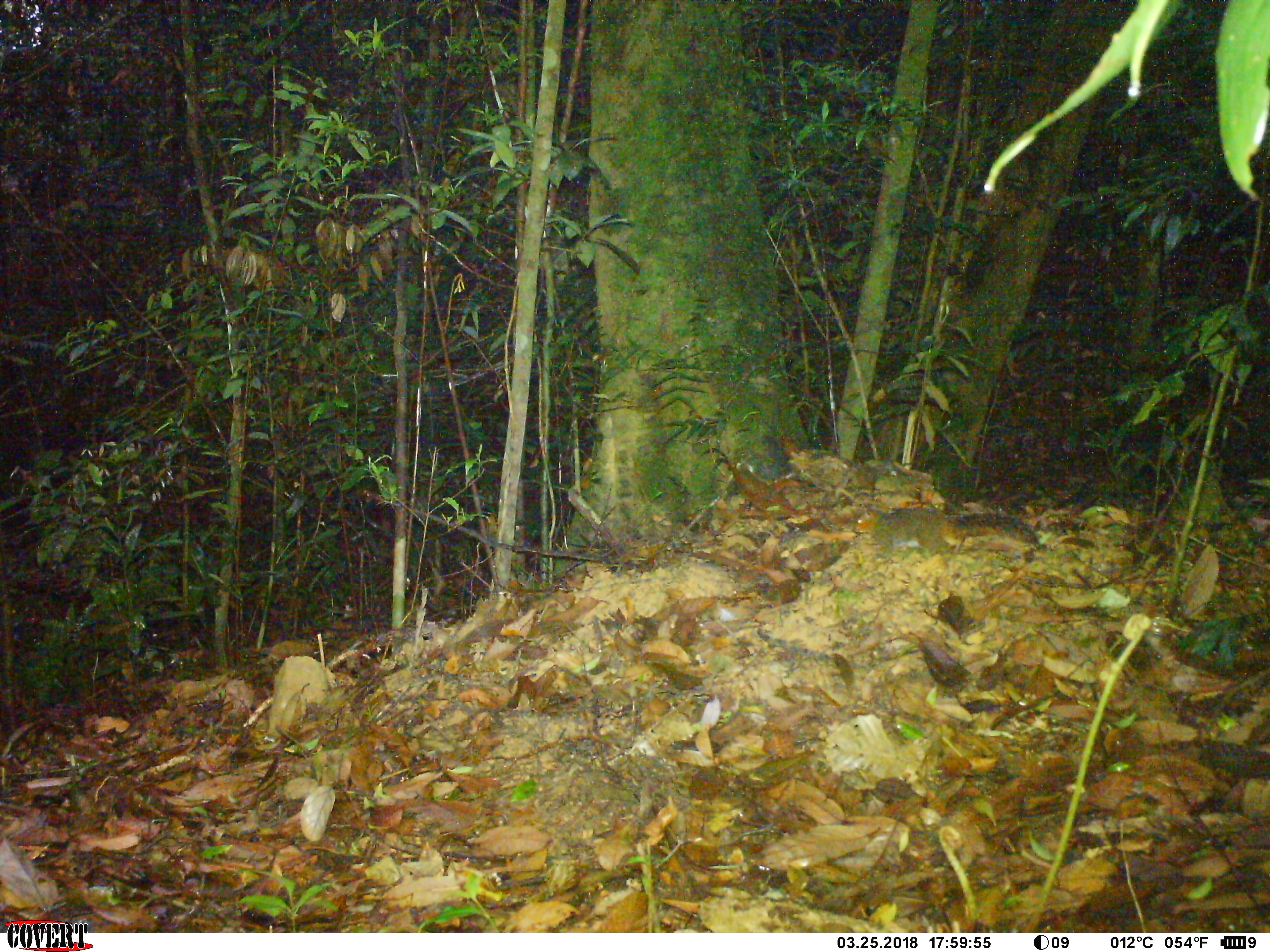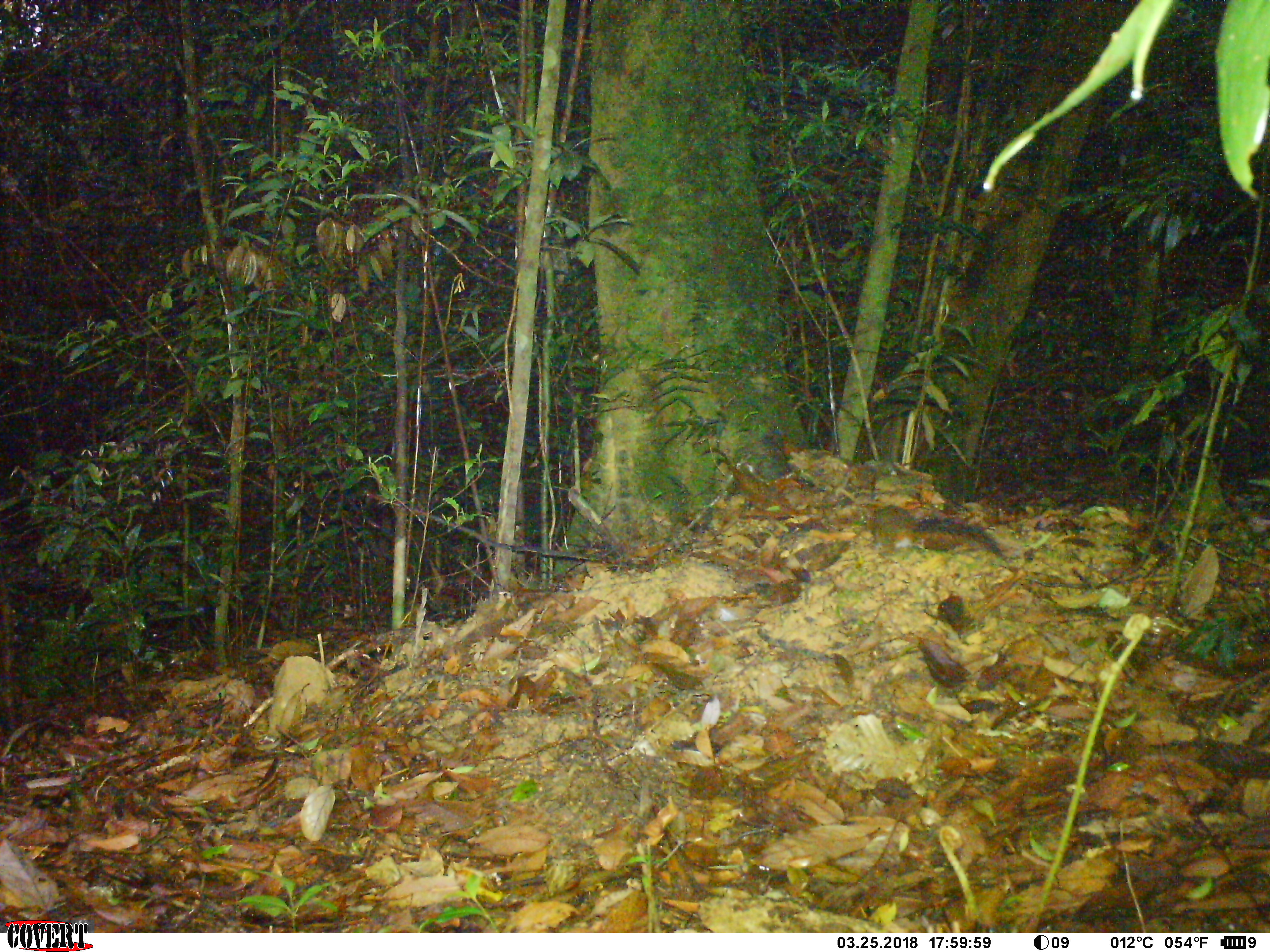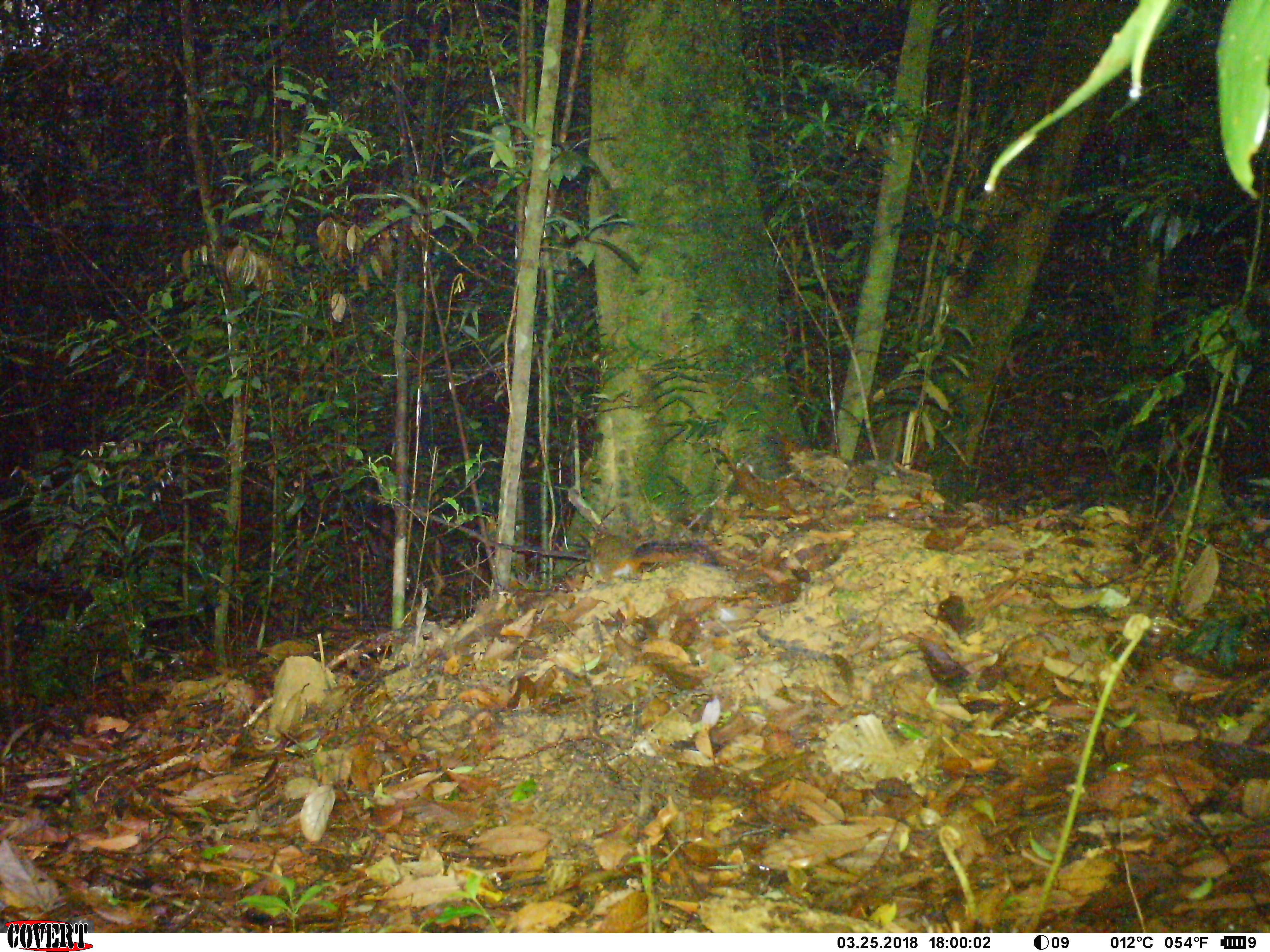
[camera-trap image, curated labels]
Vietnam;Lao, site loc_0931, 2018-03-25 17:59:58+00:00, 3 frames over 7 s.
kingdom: Animalia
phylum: Chordata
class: Mammalia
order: Rodentia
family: Sciuridae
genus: Dremomys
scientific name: Dremomys rufigenis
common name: red-cheeked squirrel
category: red cheeked squirrel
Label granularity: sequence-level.